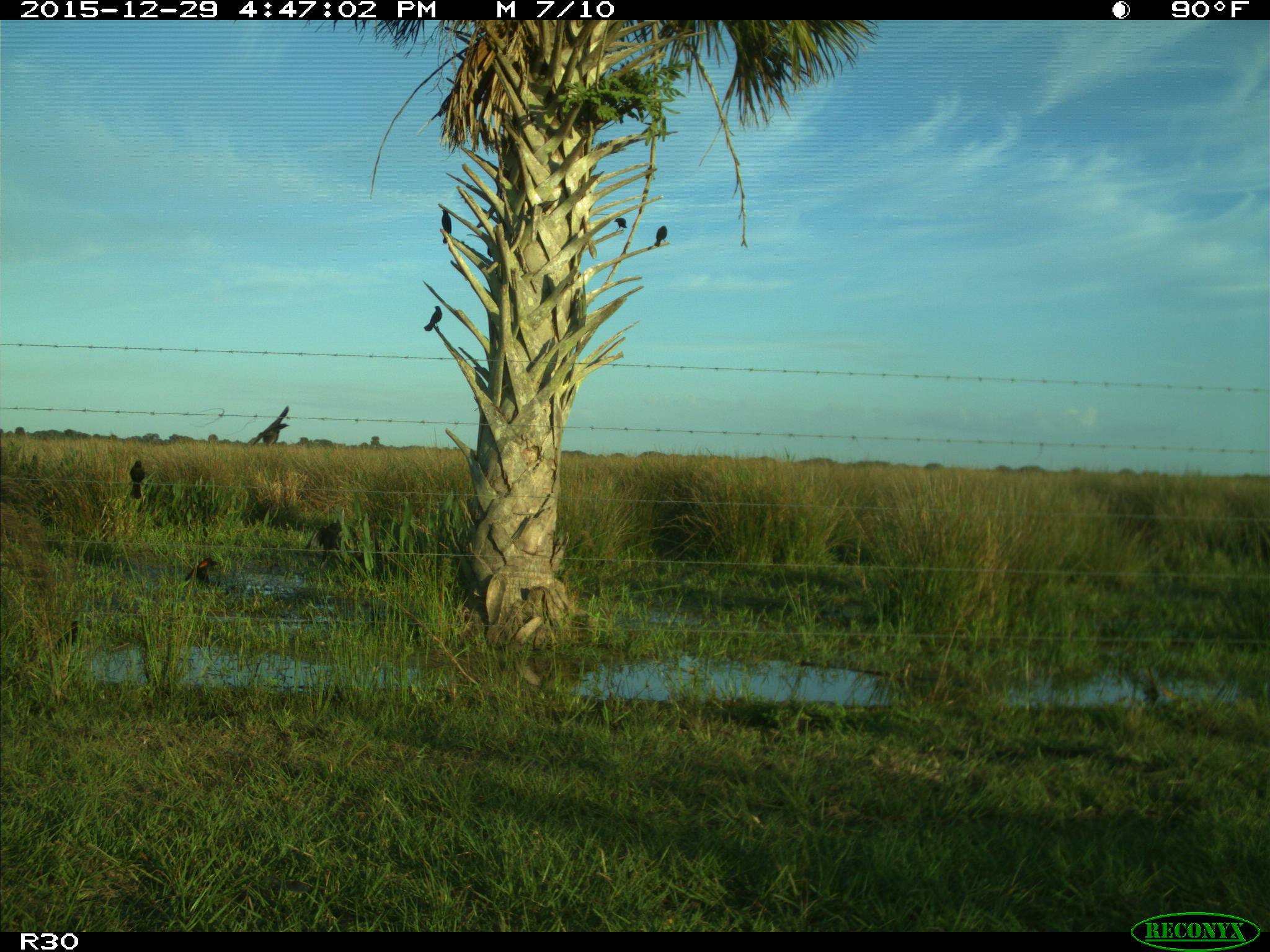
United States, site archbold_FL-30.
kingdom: Animalia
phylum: Chordata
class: Mammalia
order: Artiodactyla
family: Bovidae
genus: Bos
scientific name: Bos taurus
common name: domestic cow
Bos taurus (domestic cow).